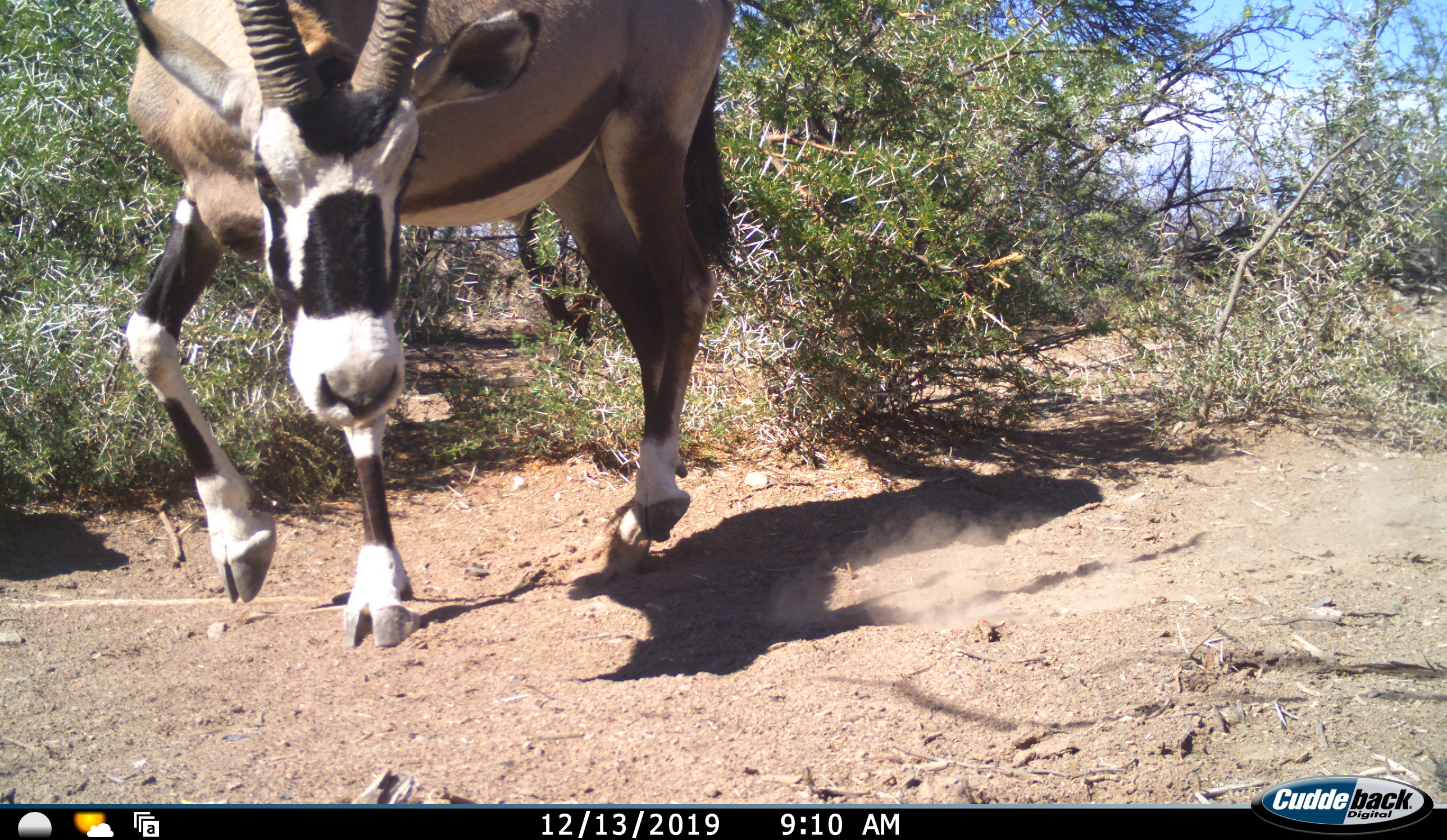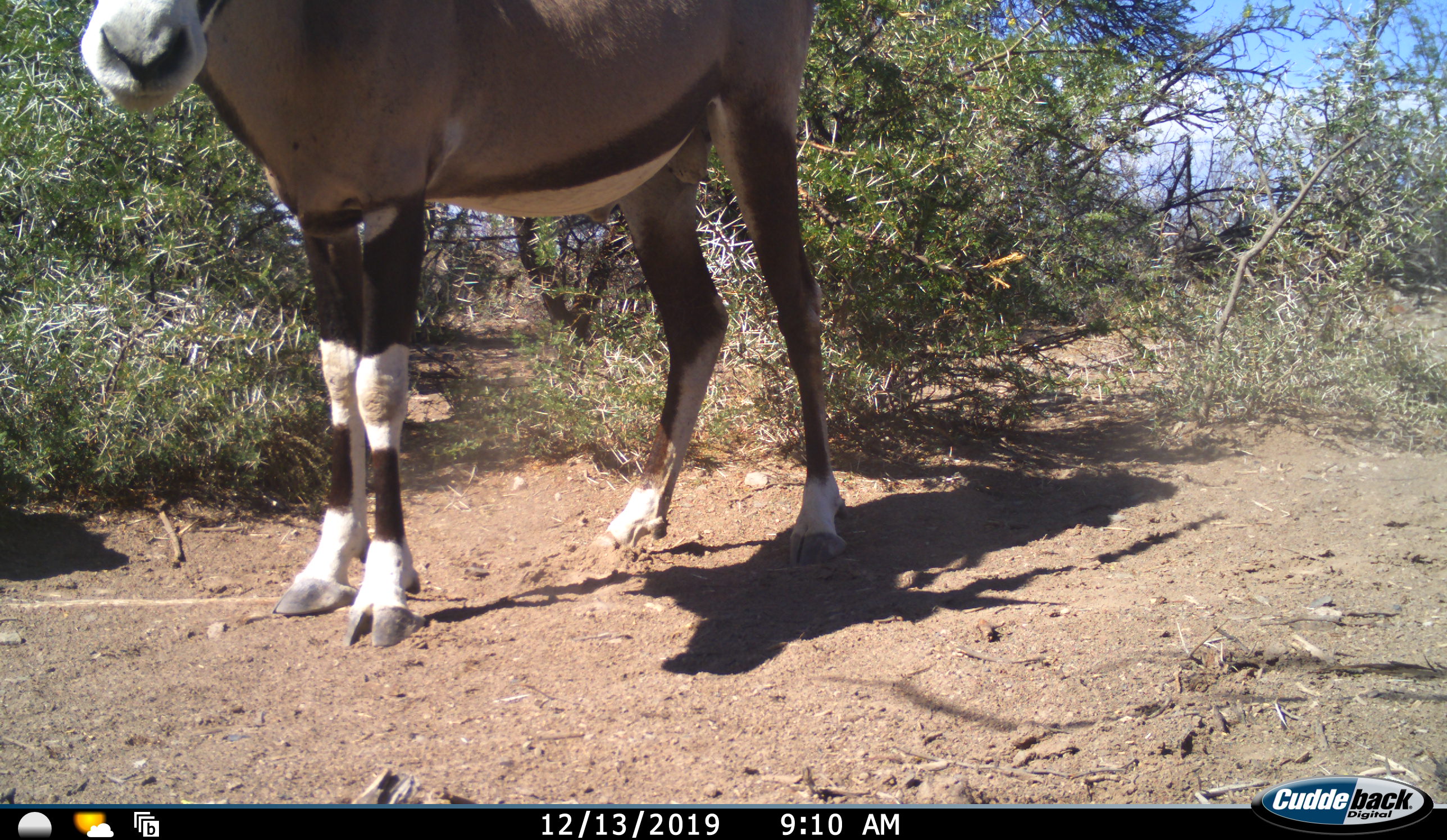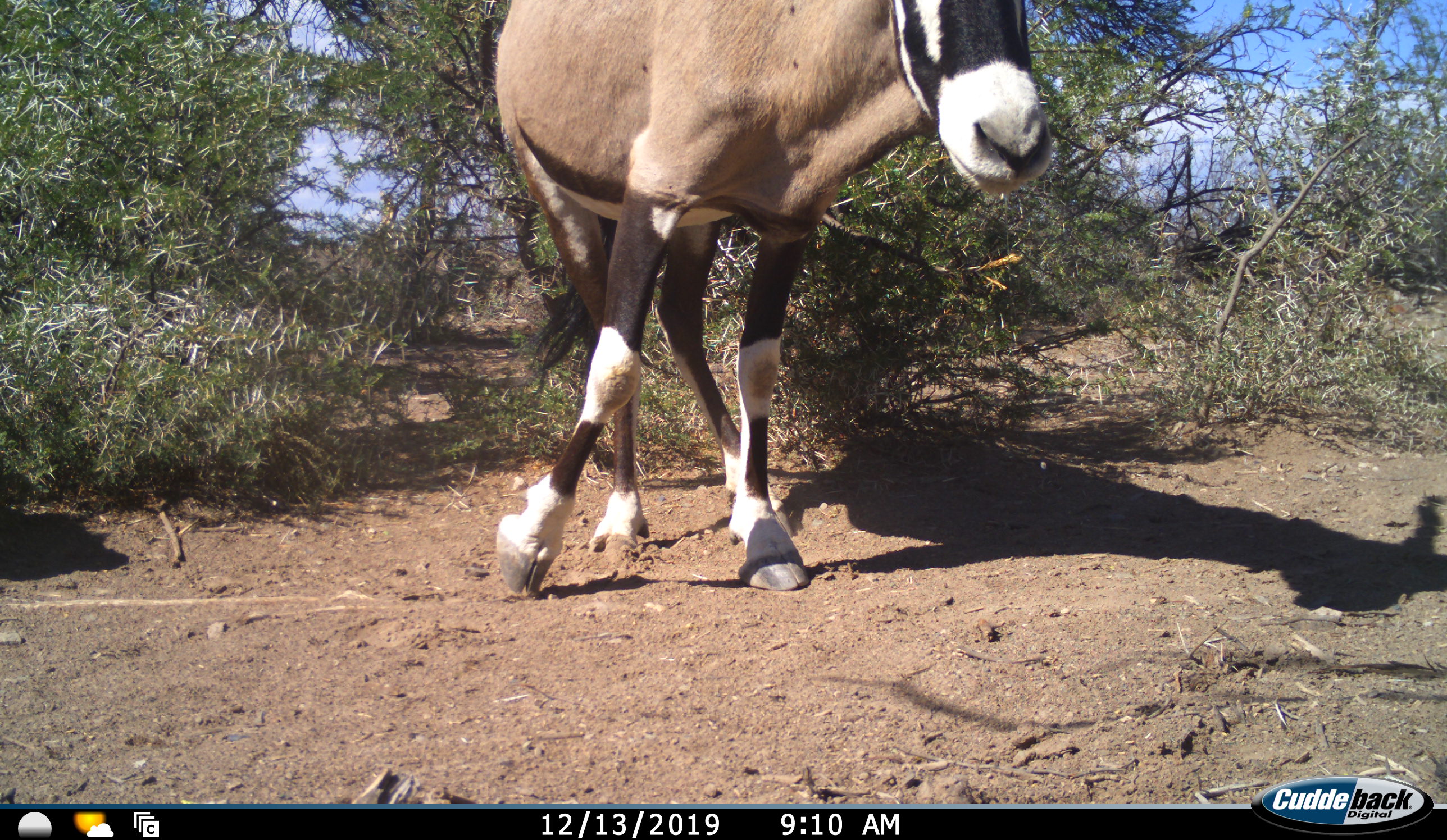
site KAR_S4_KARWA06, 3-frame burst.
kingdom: Animalia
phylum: Chordata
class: Mammalia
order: Artiodactyla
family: Bovidae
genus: Oryx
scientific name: Oryx gazella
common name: gemsbok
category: oryx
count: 1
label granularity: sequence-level